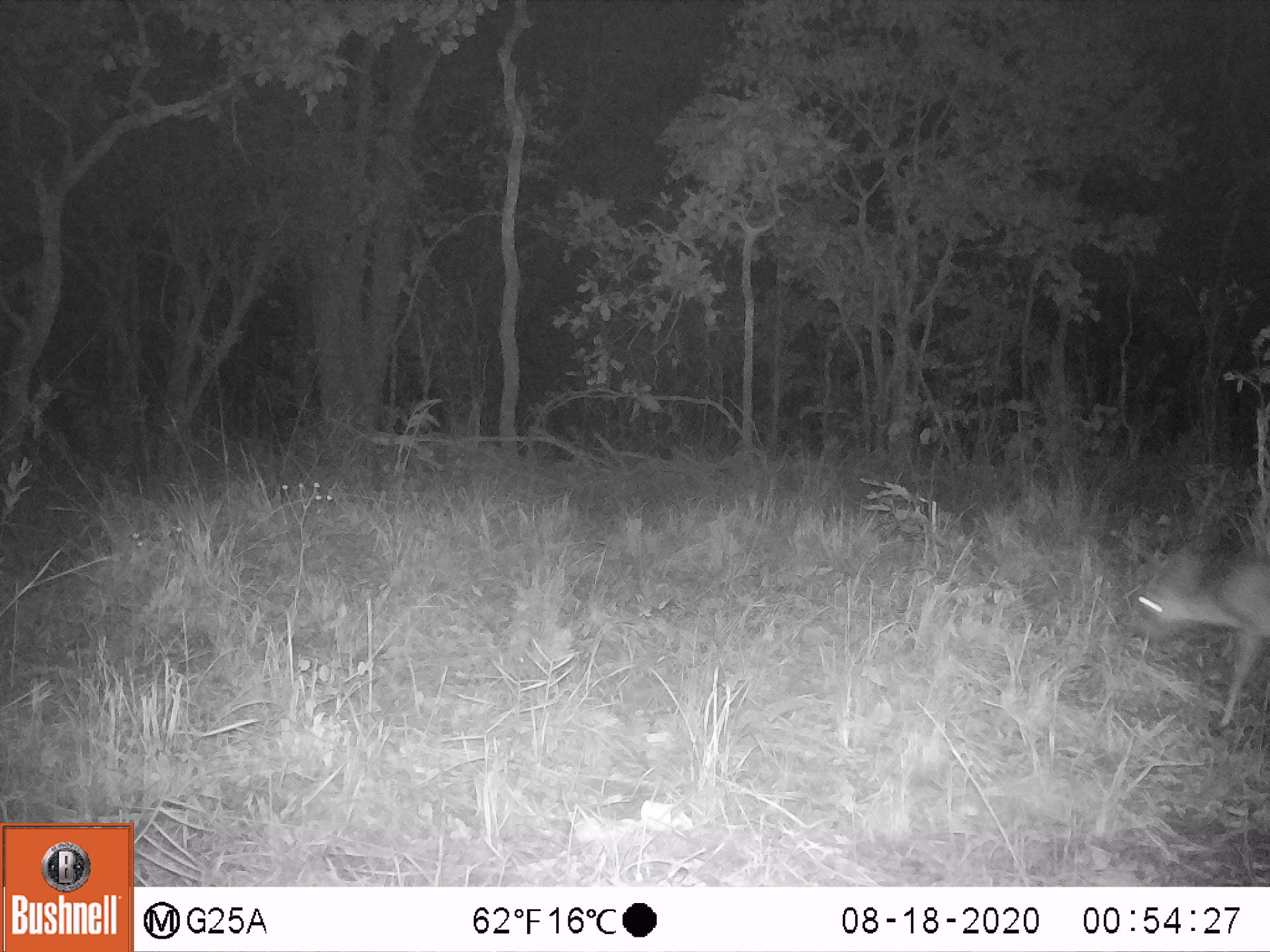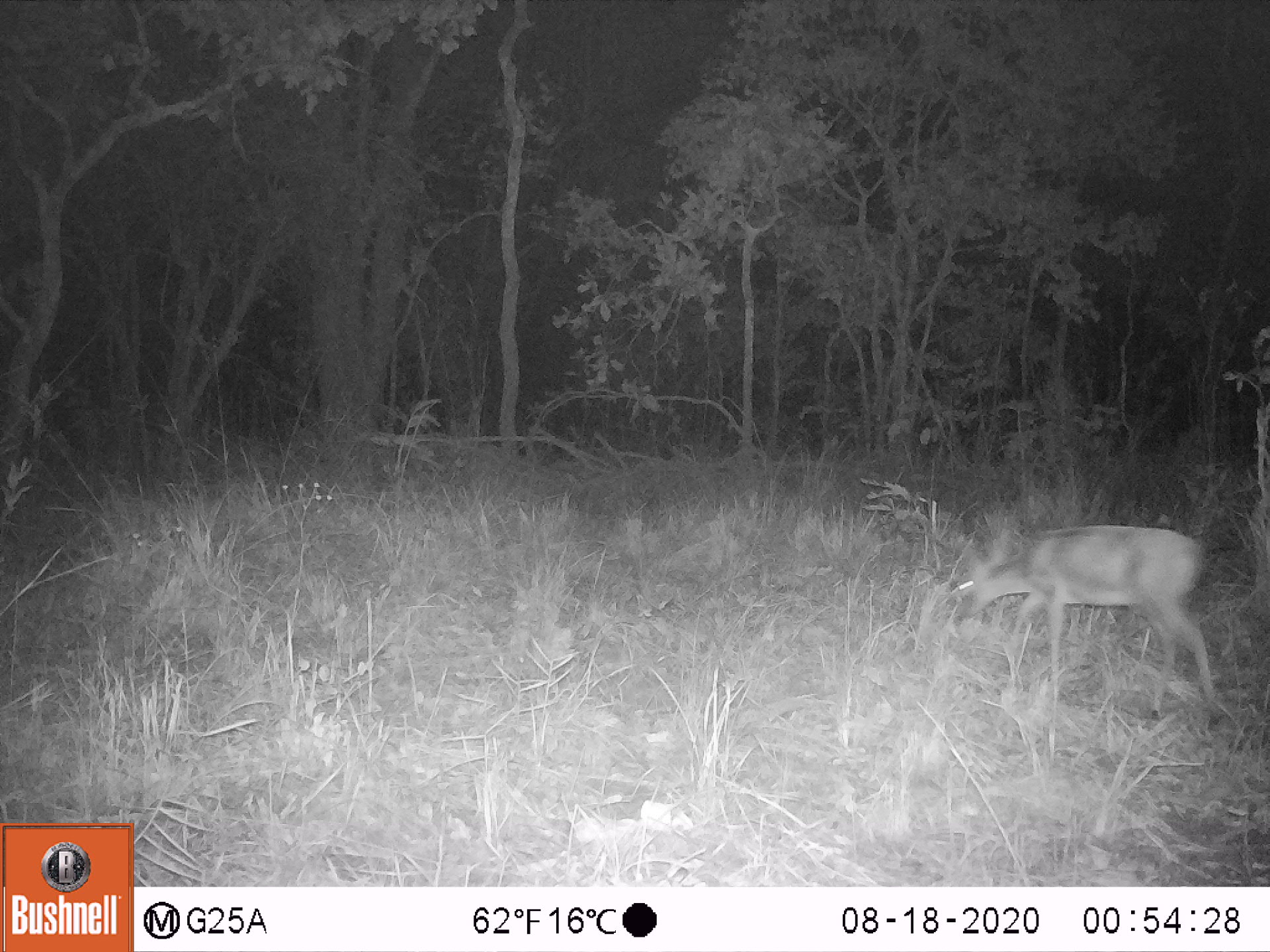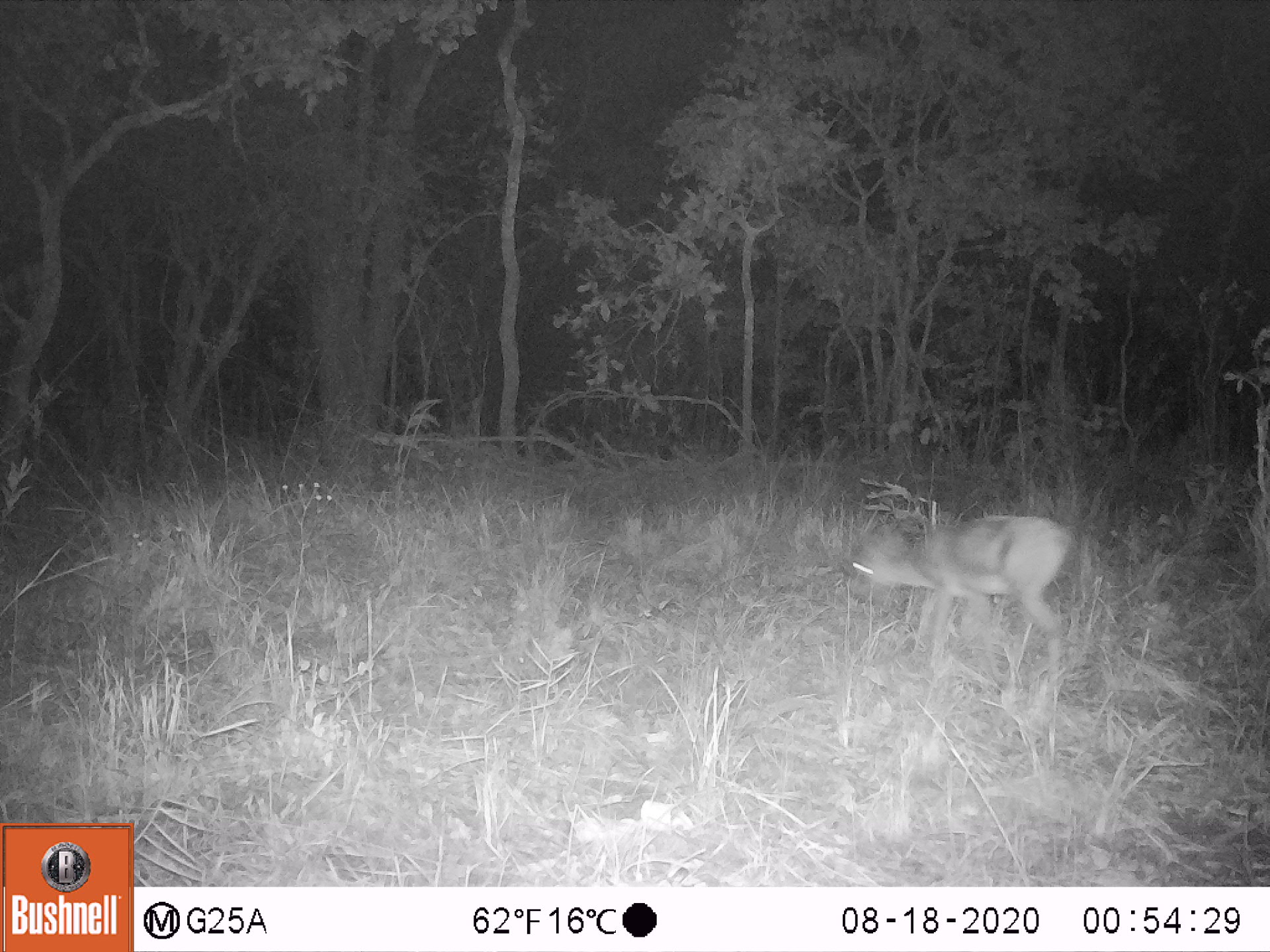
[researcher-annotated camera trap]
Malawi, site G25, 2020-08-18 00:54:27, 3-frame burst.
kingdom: Animalia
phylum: Chordata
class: Mammalia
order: Artiodactyla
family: Bovidae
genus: Sylvicapra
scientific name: Sylvicapra grimmia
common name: common duiker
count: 1